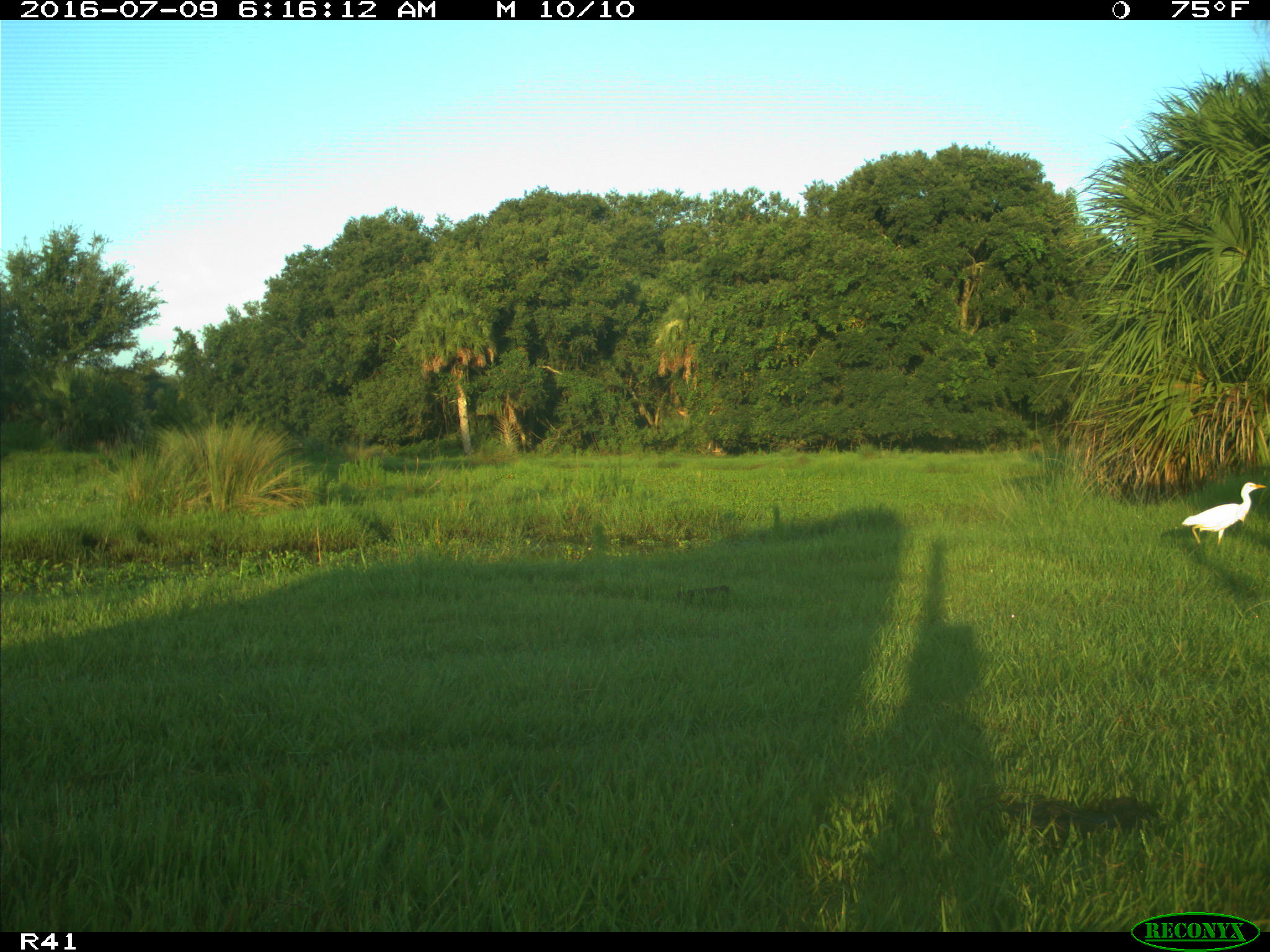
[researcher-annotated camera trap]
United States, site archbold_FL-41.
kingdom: Animalia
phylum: Chordata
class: Aves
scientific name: Aves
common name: birds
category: unidentified bird